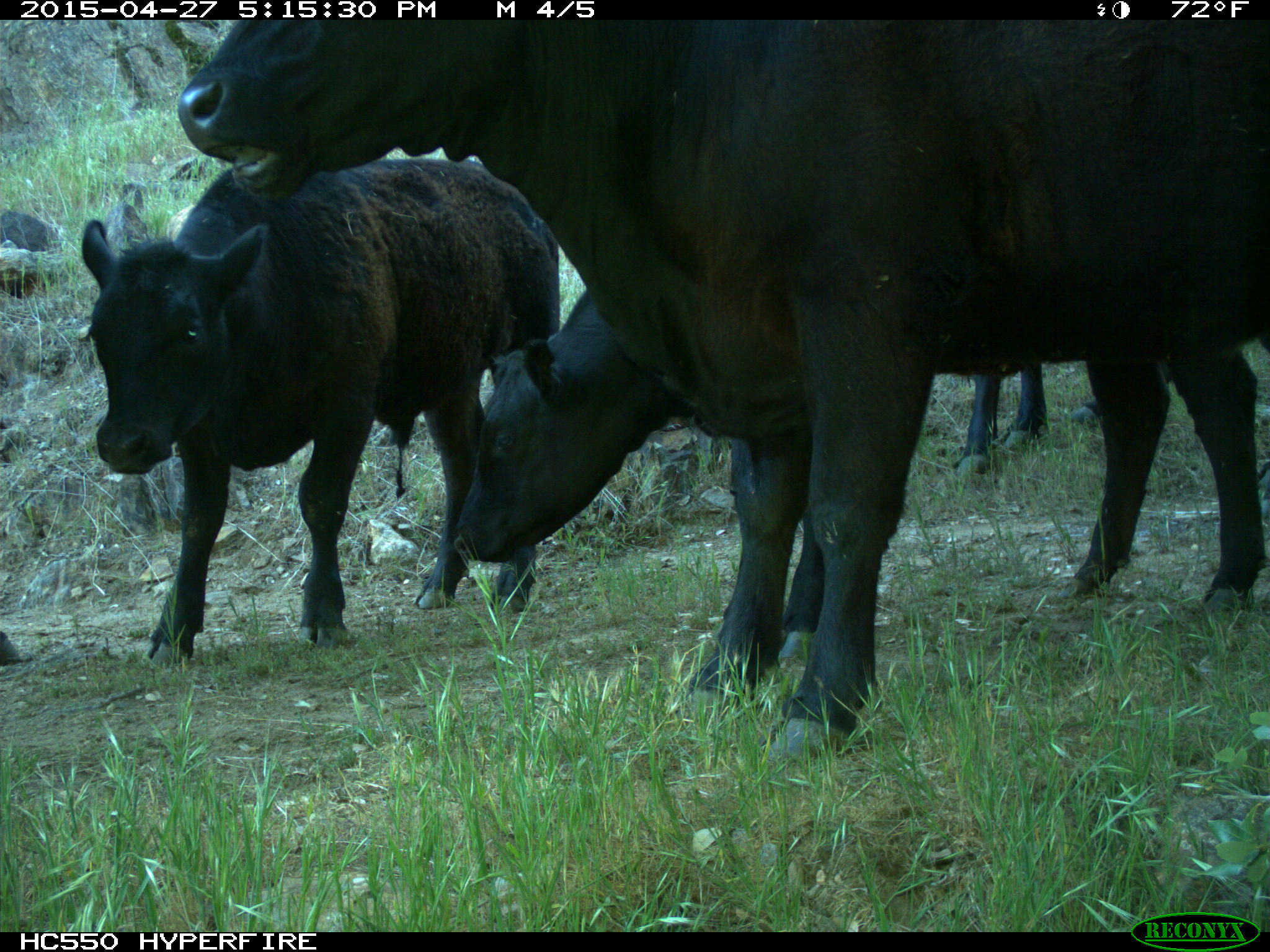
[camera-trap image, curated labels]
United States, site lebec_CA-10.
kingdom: Animalia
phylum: Chordata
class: Mammalia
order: Artiodactyla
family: Bovidae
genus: Bos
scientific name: Bos taurus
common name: domestic cow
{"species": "Bos taurus (domestic cow)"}